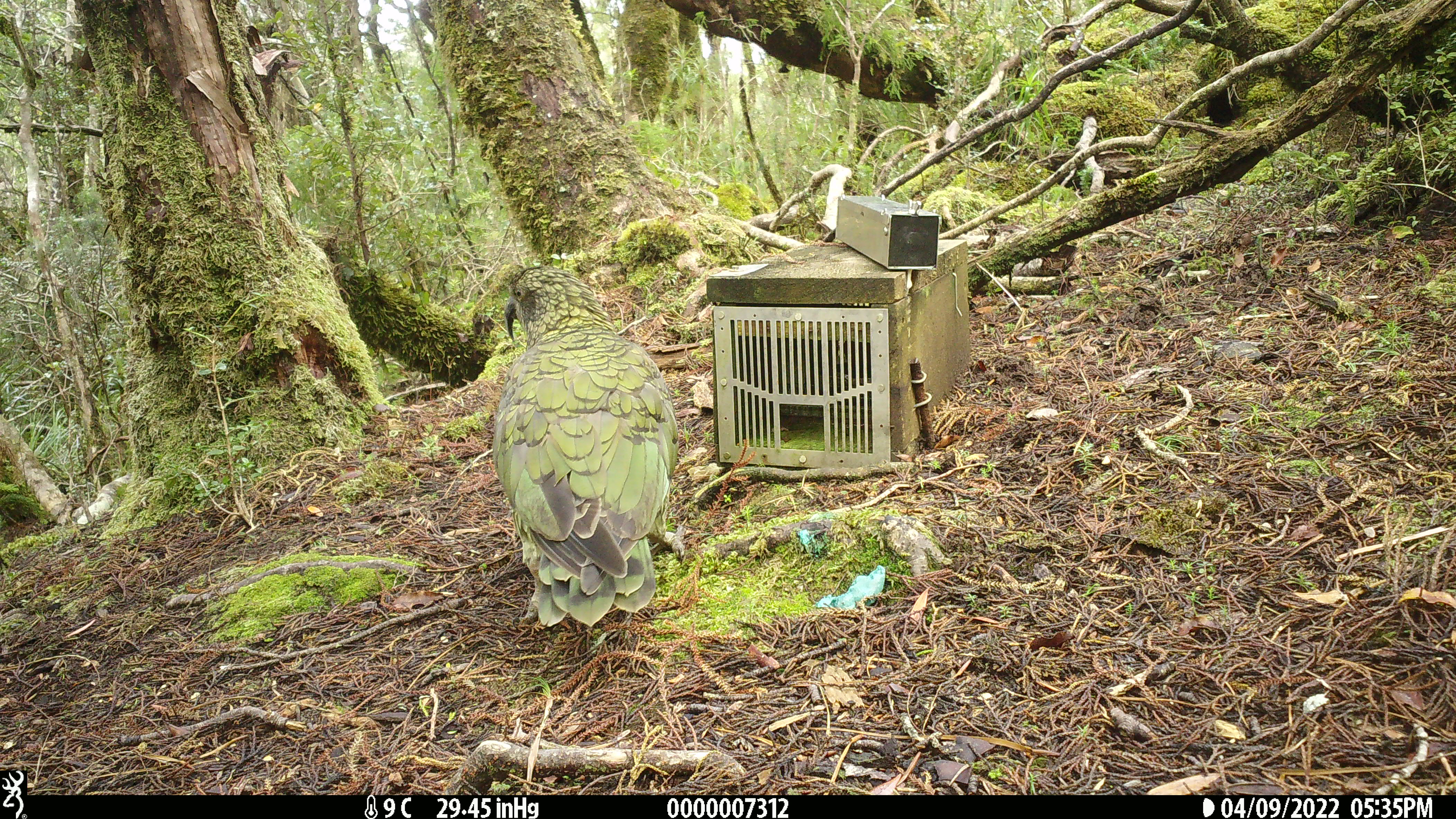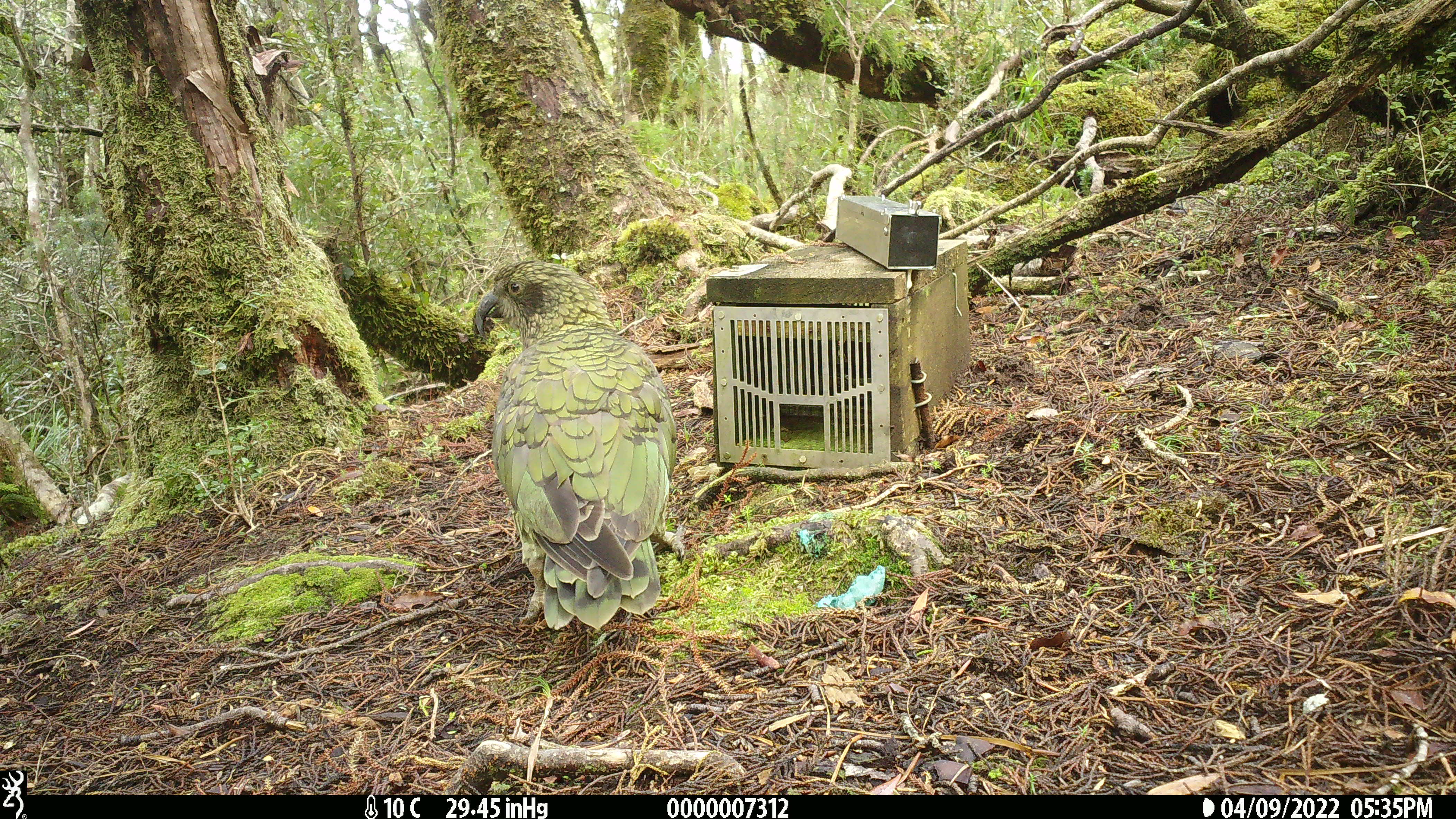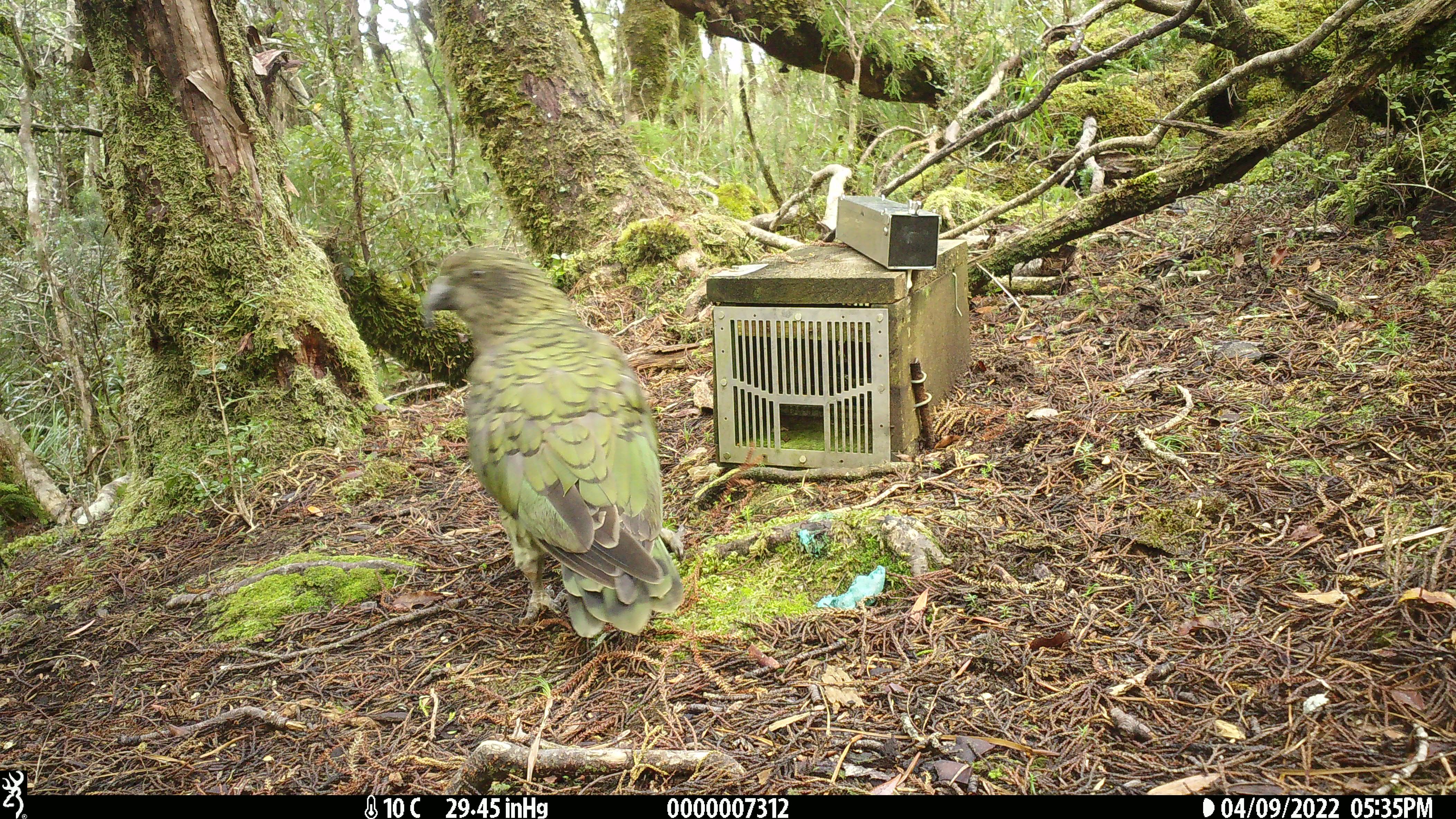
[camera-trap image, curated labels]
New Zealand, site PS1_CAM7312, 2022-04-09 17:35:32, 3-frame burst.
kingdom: Animalia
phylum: Chordata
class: Aves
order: Psittaciformes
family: Strigopidae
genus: Nestor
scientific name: Nestor notabilis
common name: kea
Kea (Nestor notabilis).